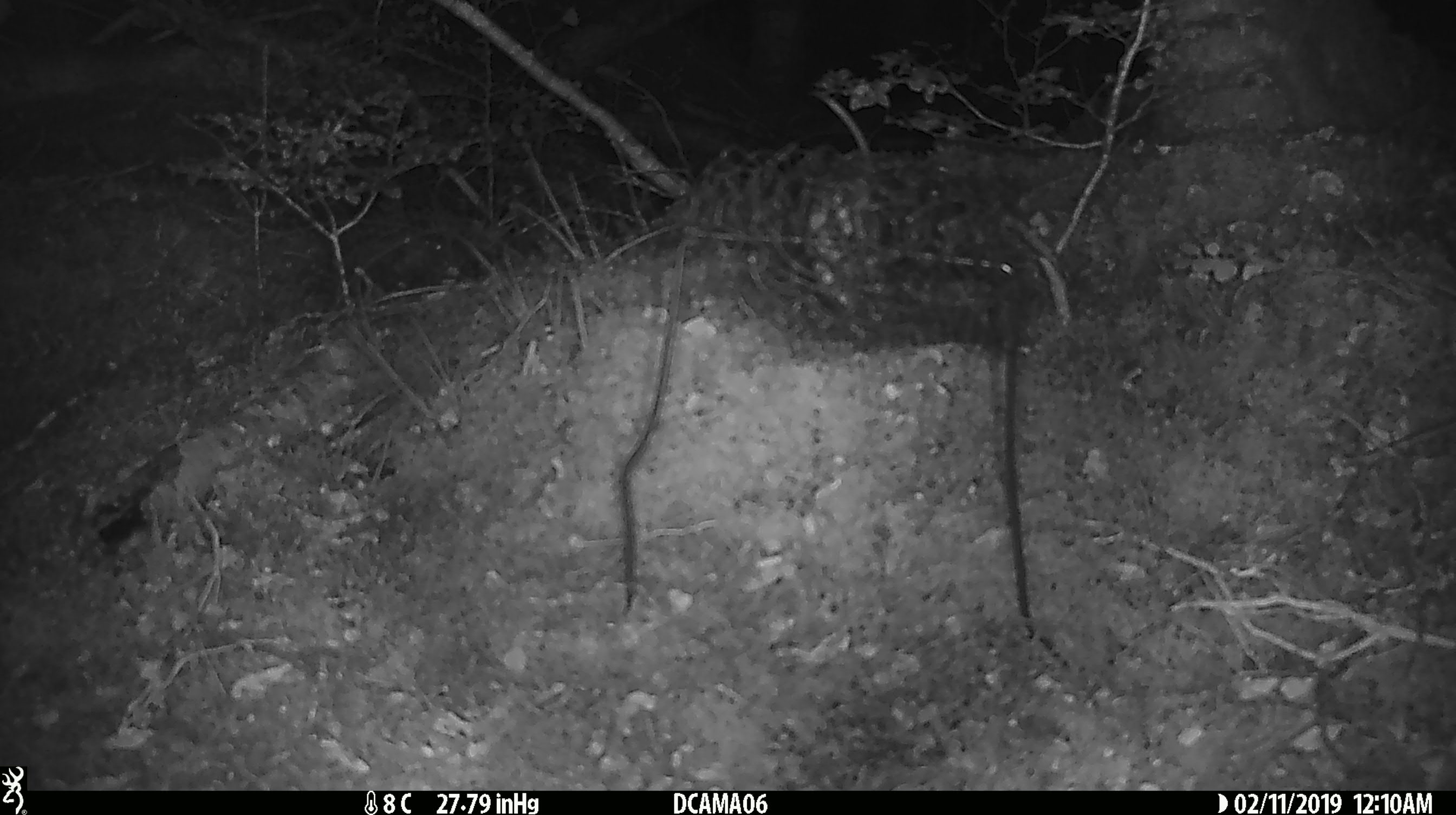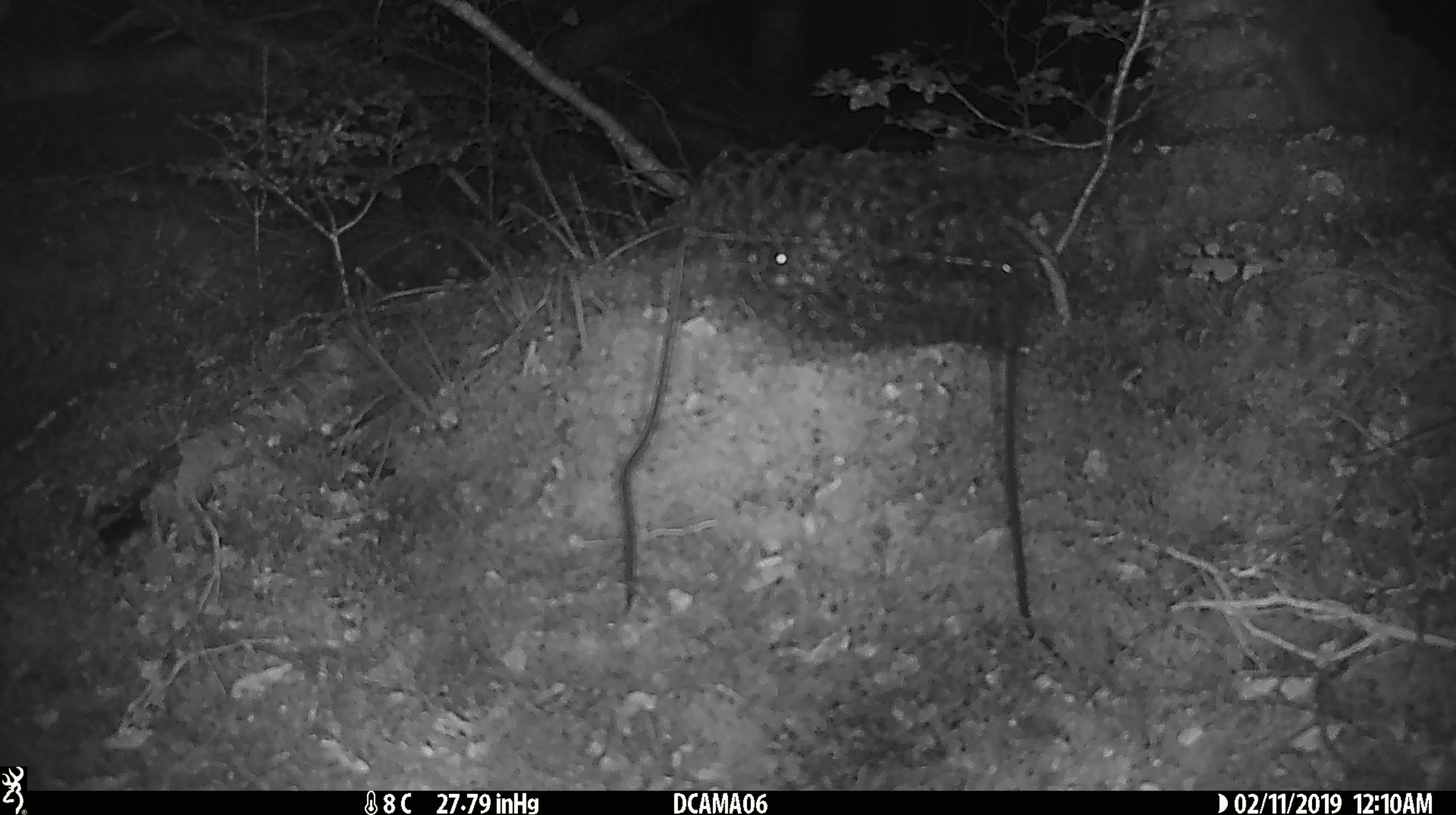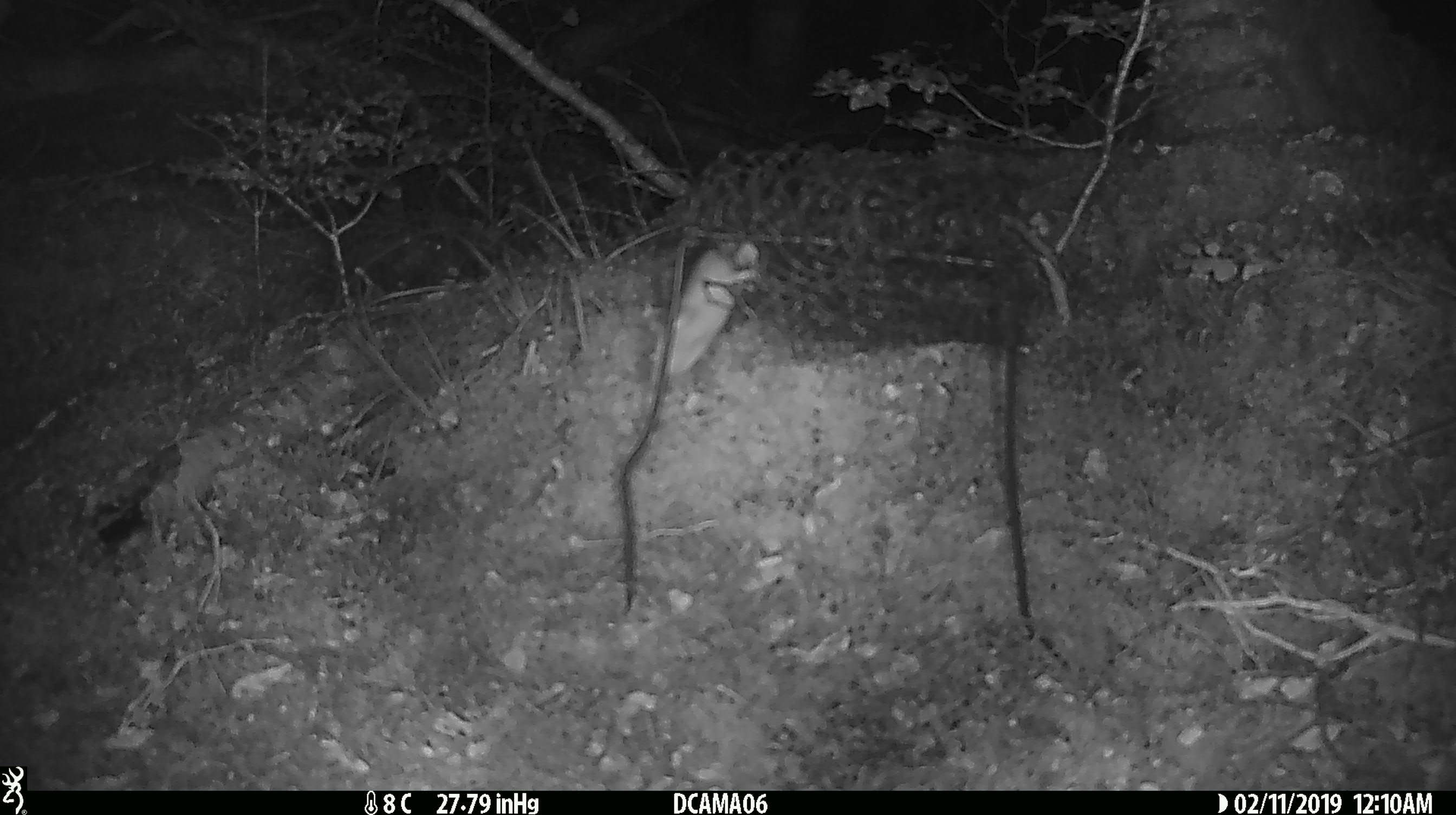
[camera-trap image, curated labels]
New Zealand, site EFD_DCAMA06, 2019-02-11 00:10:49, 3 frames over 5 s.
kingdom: Animalia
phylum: Chordata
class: Mammalia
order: Rodentia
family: Muridae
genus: Mus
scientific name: Mus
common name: mouse